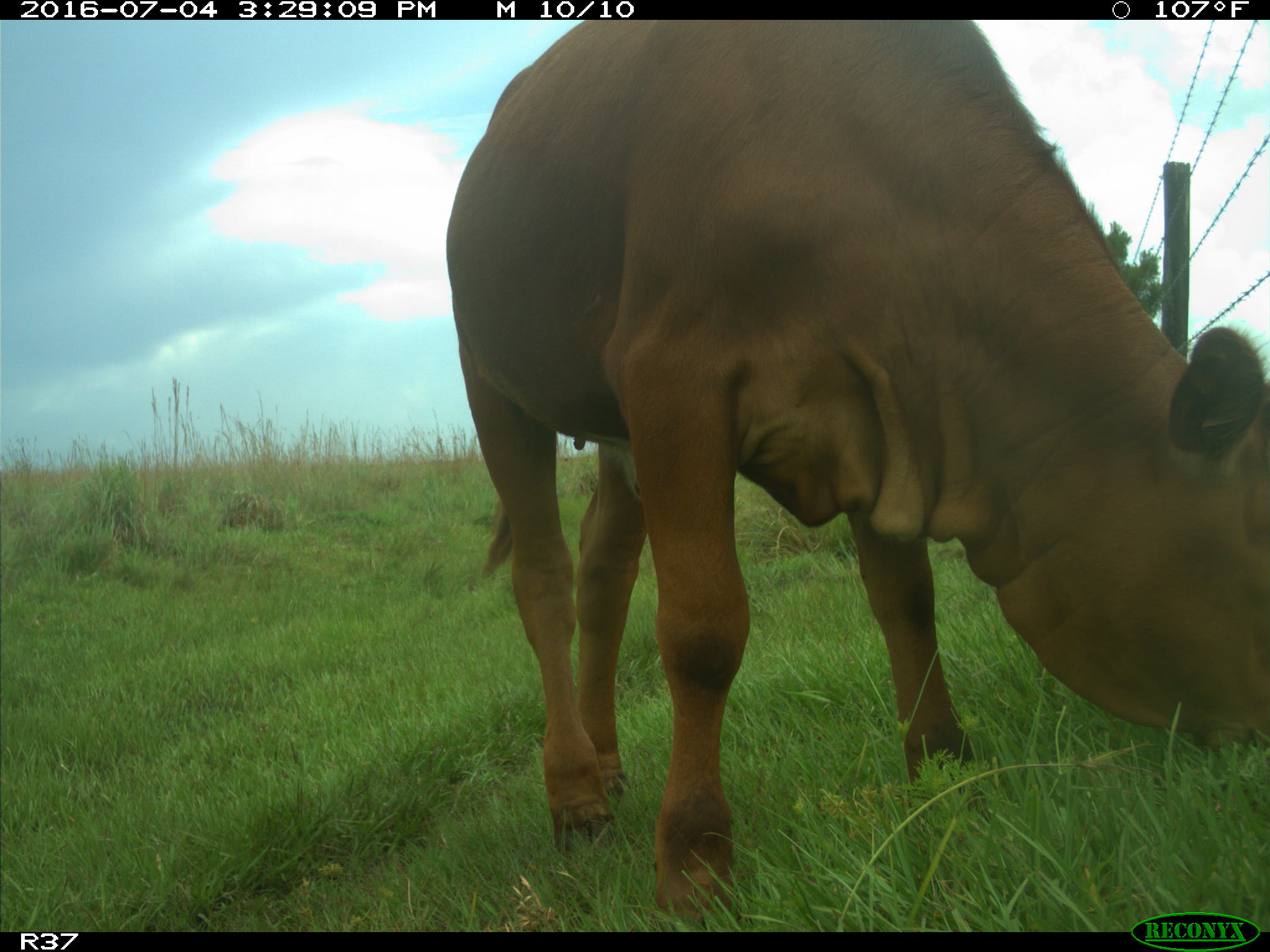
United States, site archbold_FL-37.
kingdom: Animalia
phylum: Chordata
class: Mammalia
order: Artiodactyla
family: Bovidae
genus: Bos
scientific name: Bos taurus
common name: domestic cow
Bos taurus (domestic cow).